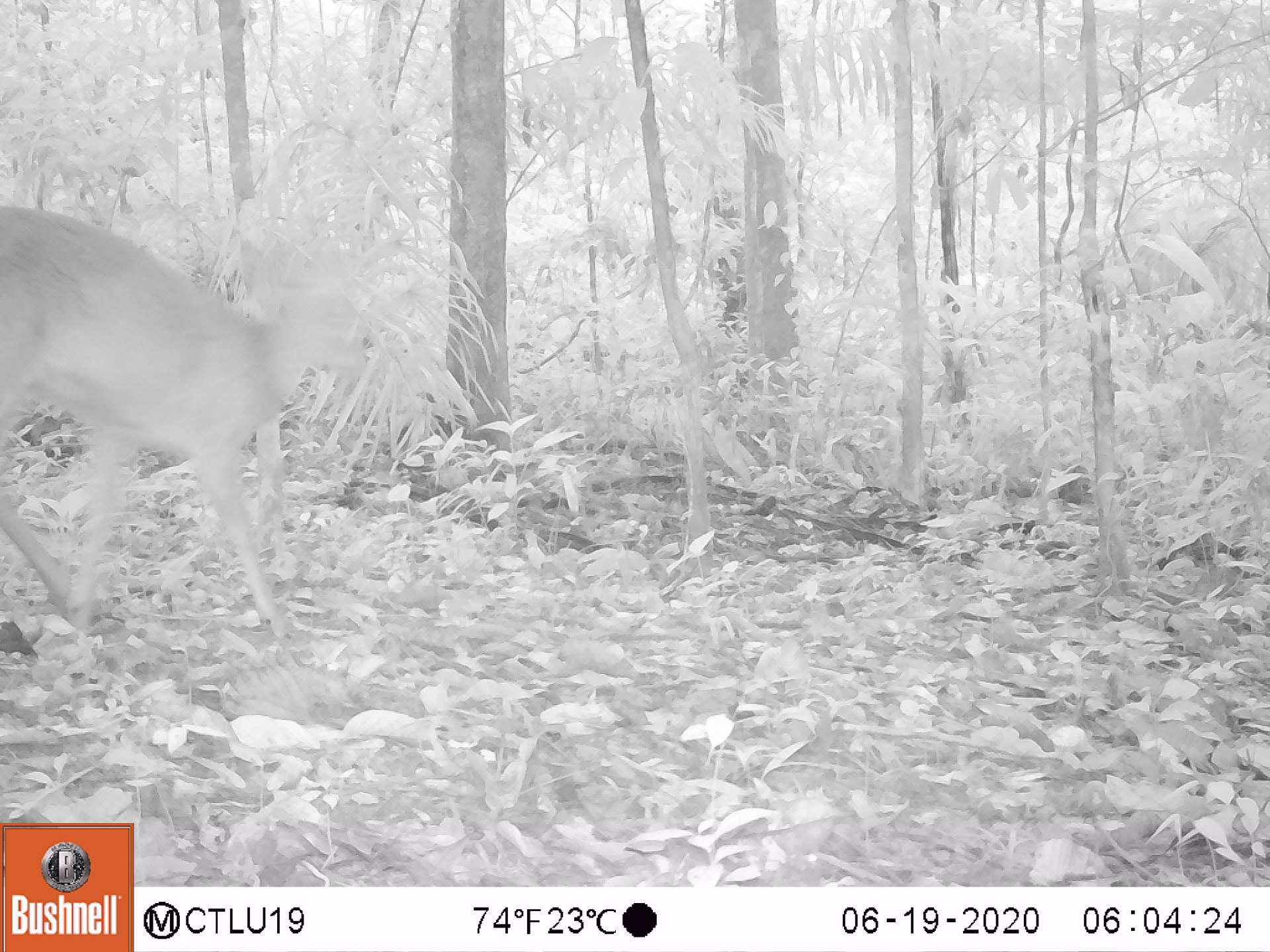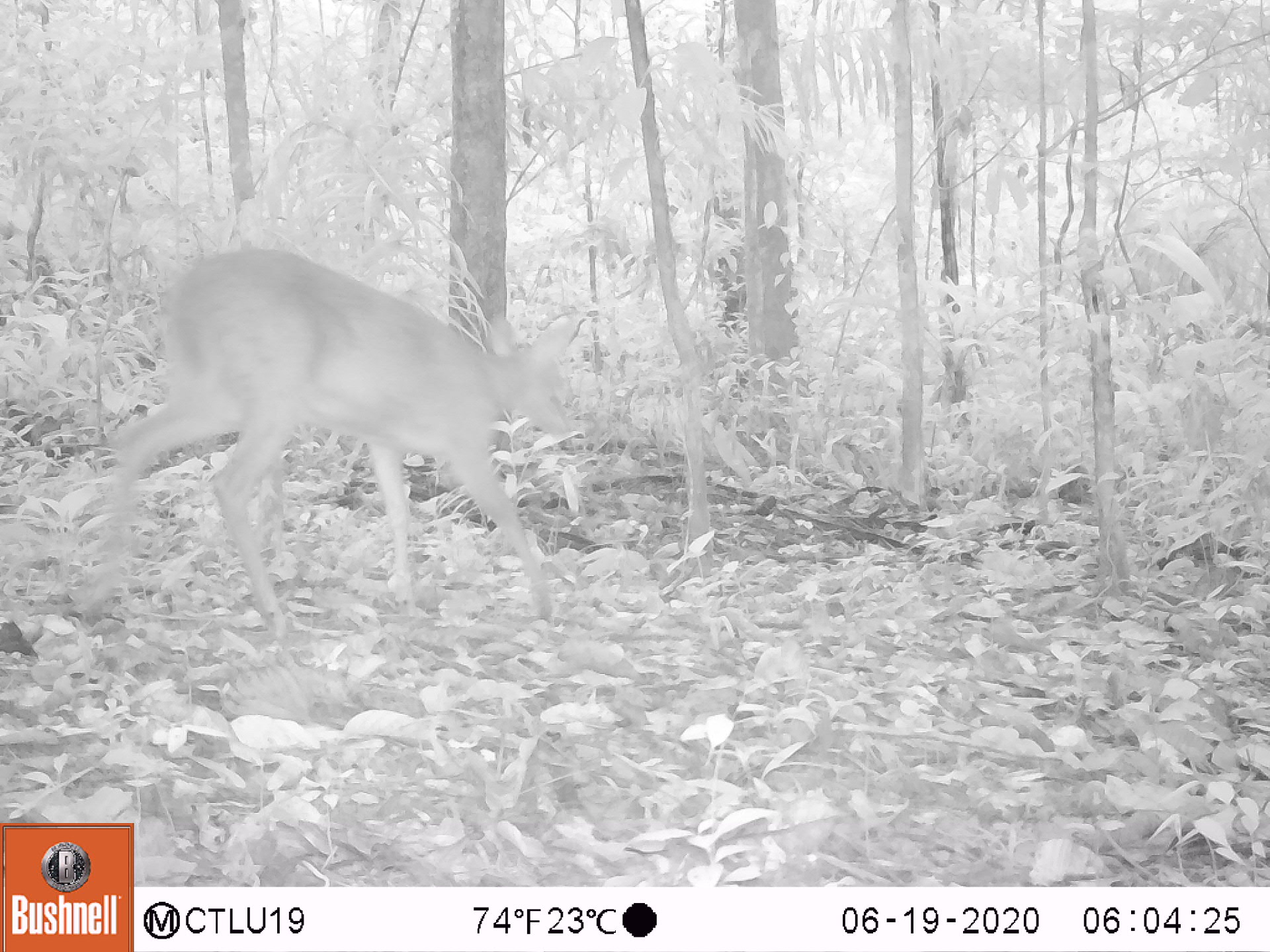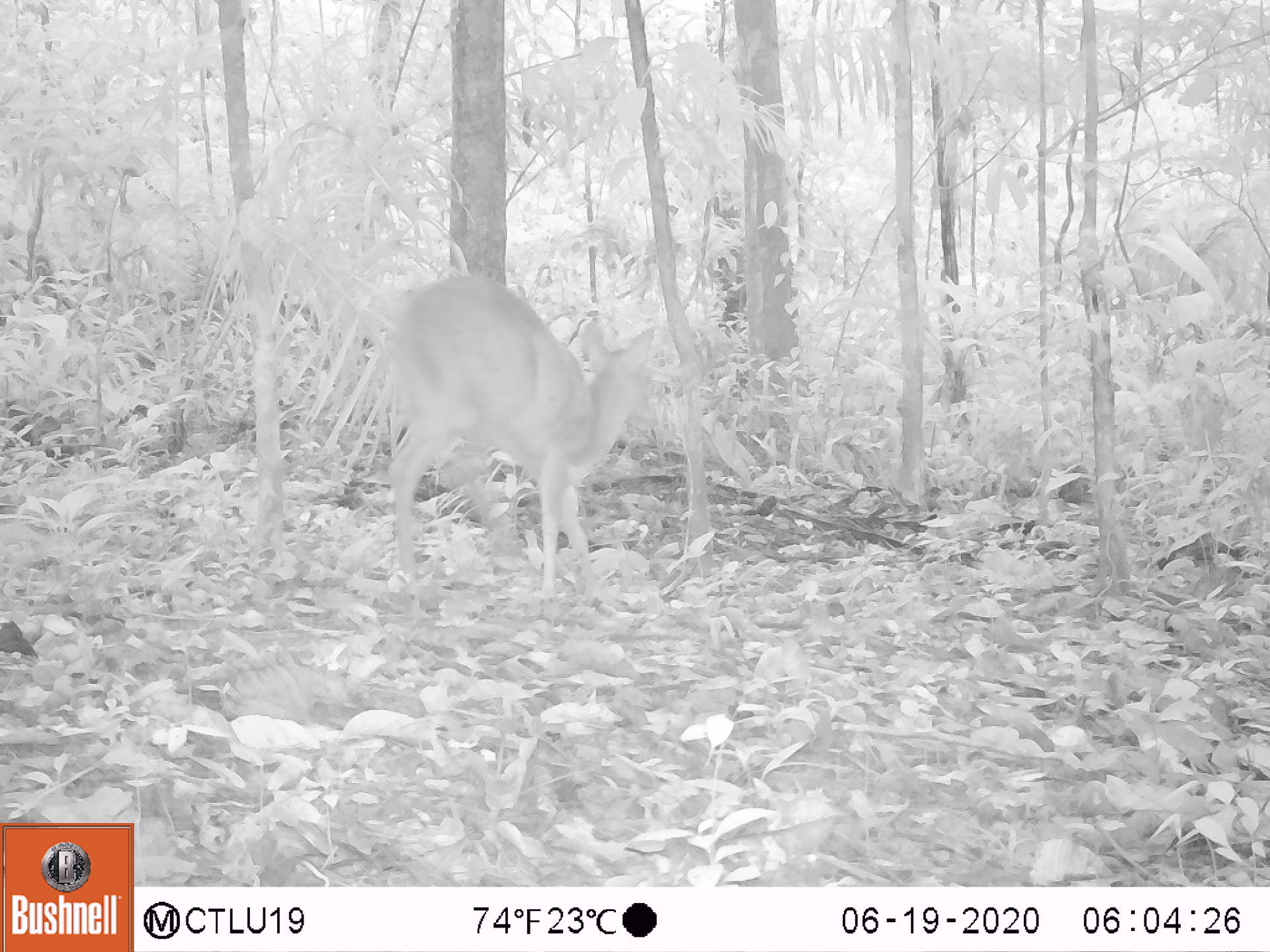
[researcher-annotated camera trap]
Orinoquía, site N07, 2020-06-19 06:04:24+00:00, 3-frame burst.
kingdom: Animalia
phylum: Chordata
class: Mammalia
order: Artiodactyla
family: Cervidae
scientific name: Cervidae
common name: deer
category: unknown cervid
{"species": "unknown cervid (deer) (Cervidae)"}